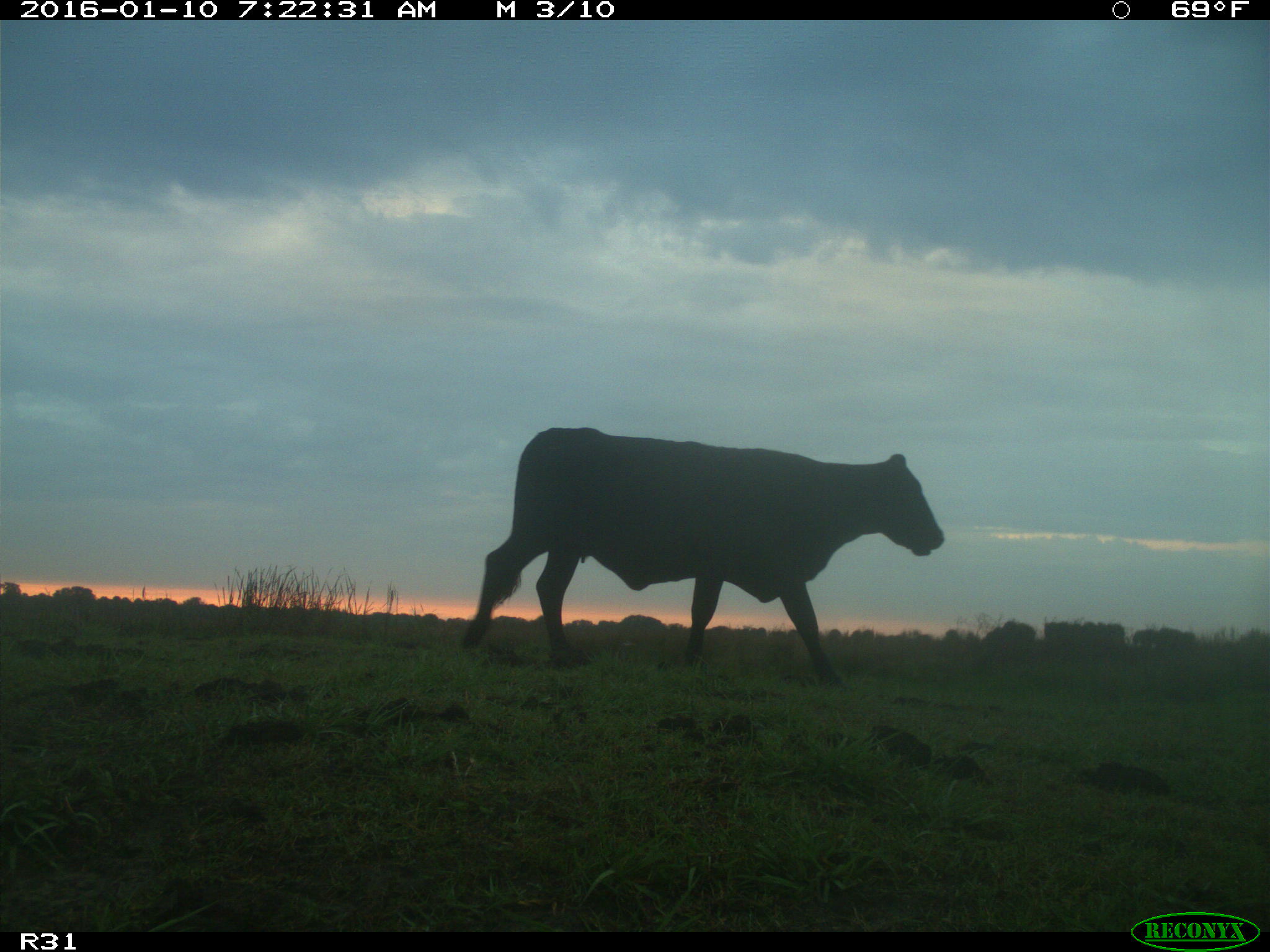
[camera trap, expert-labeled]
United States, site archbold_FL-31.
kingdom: Animalia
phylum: Chordata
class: Mammalia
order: Artiodactyla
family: Bovidae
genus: Bos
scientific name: Bos taurus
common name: domestic cow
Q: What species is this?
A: Bos taurus (domestic cow).